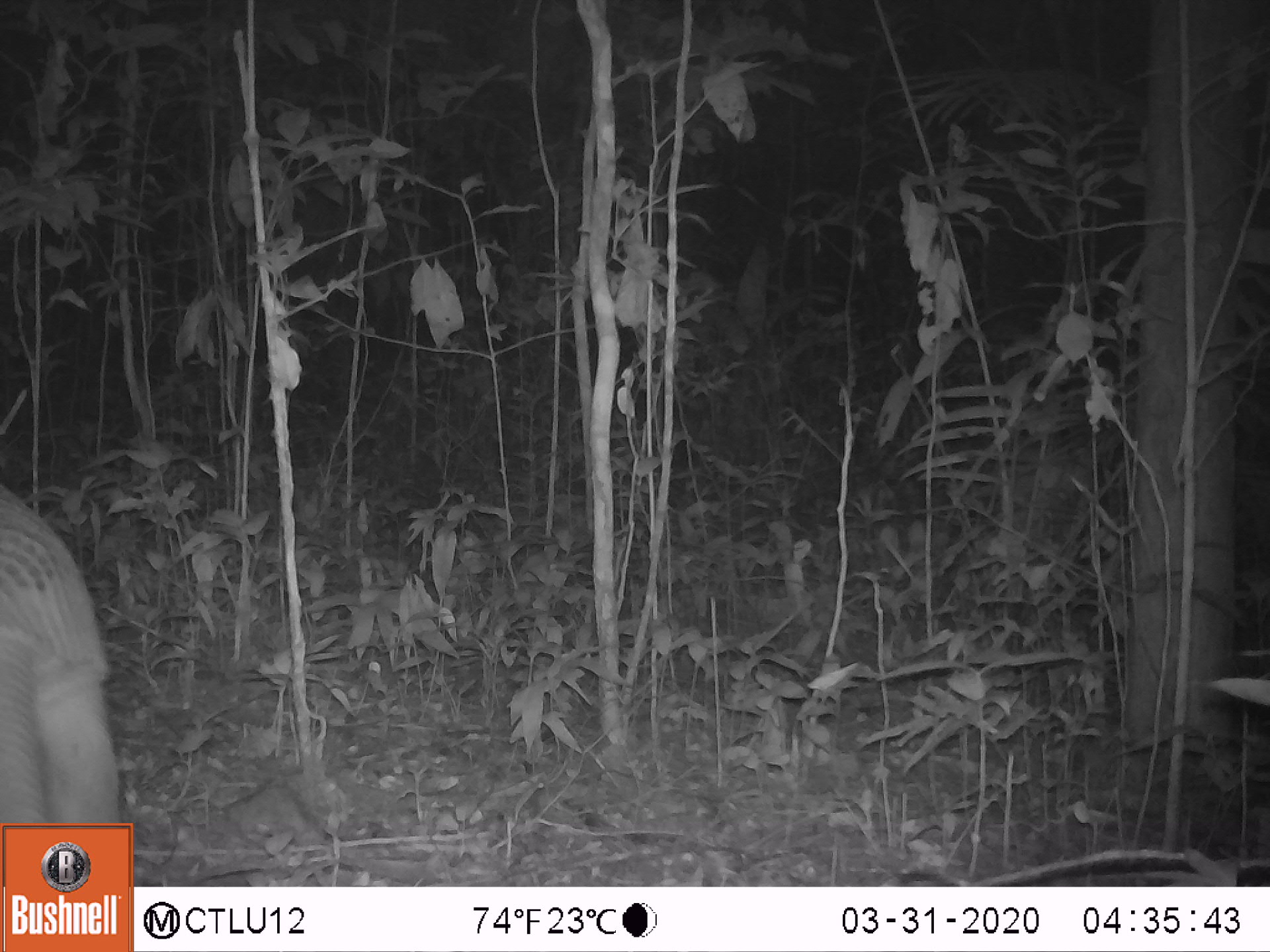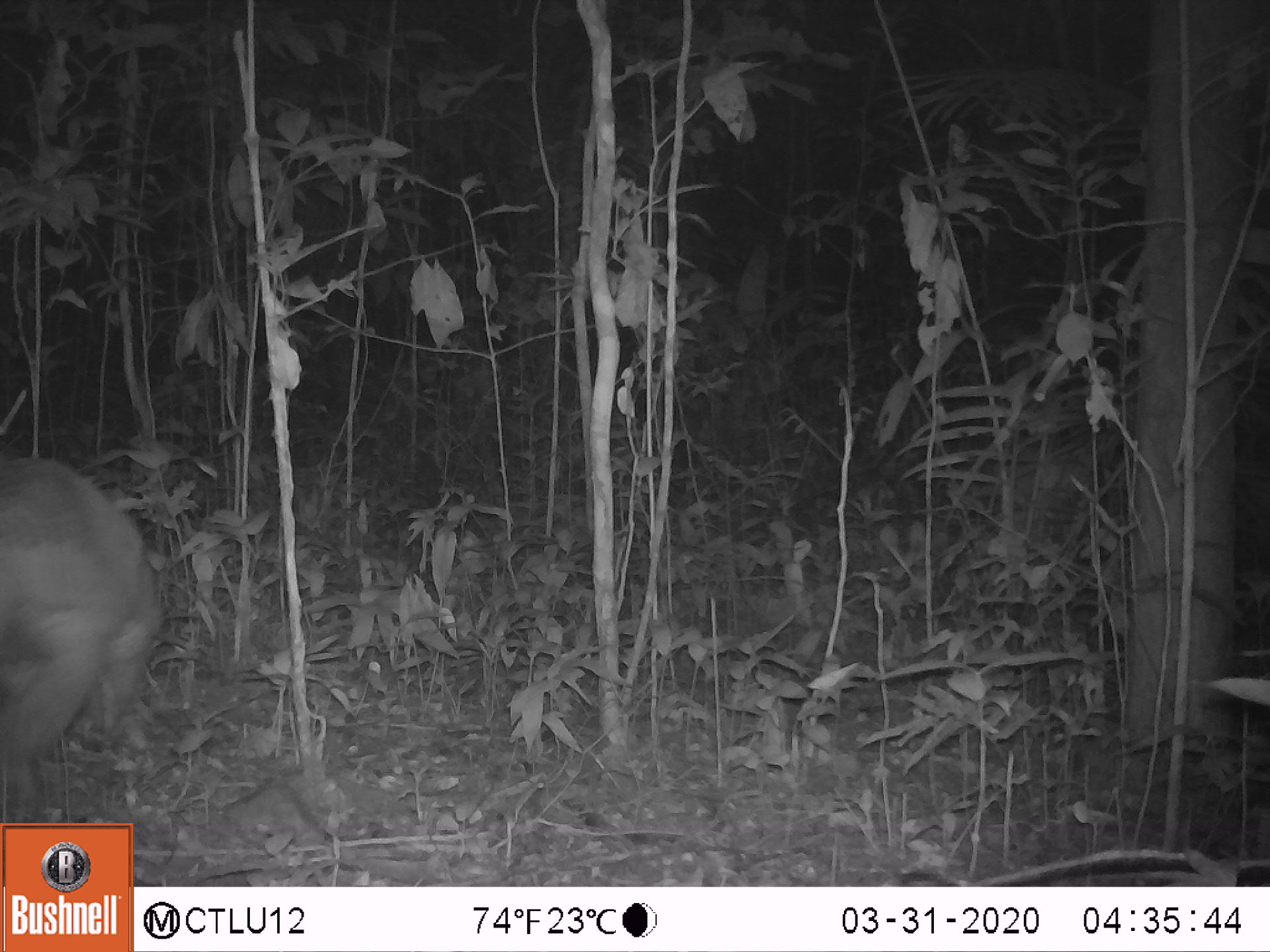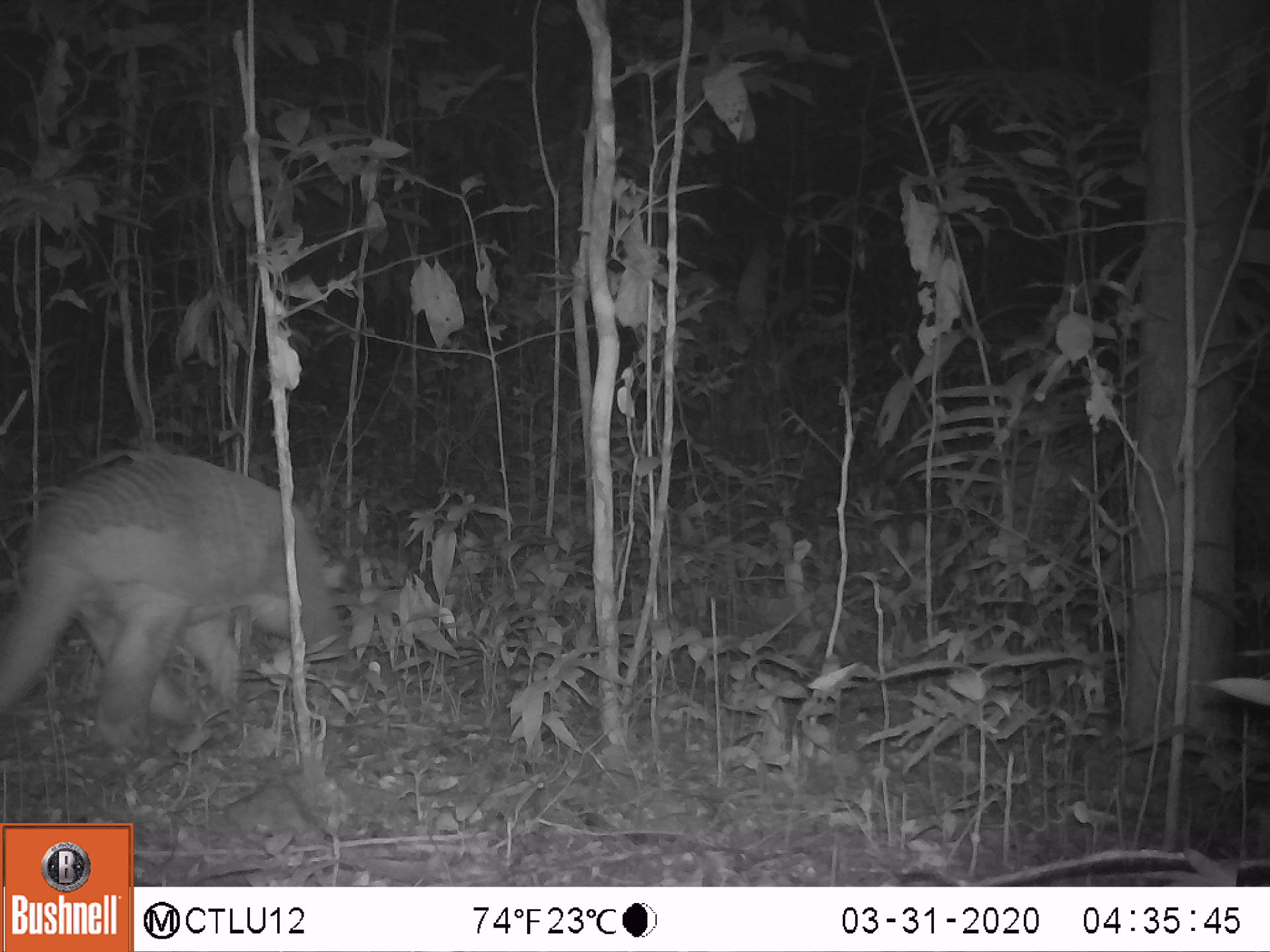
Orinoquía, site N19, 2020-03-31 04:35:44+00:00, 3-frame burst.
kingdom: Animalia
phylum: Chordata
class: Mammalia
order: Cingulata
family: Chlamyphoridae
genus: Priodontes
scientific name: Priodontes maximus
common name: giant armadillo